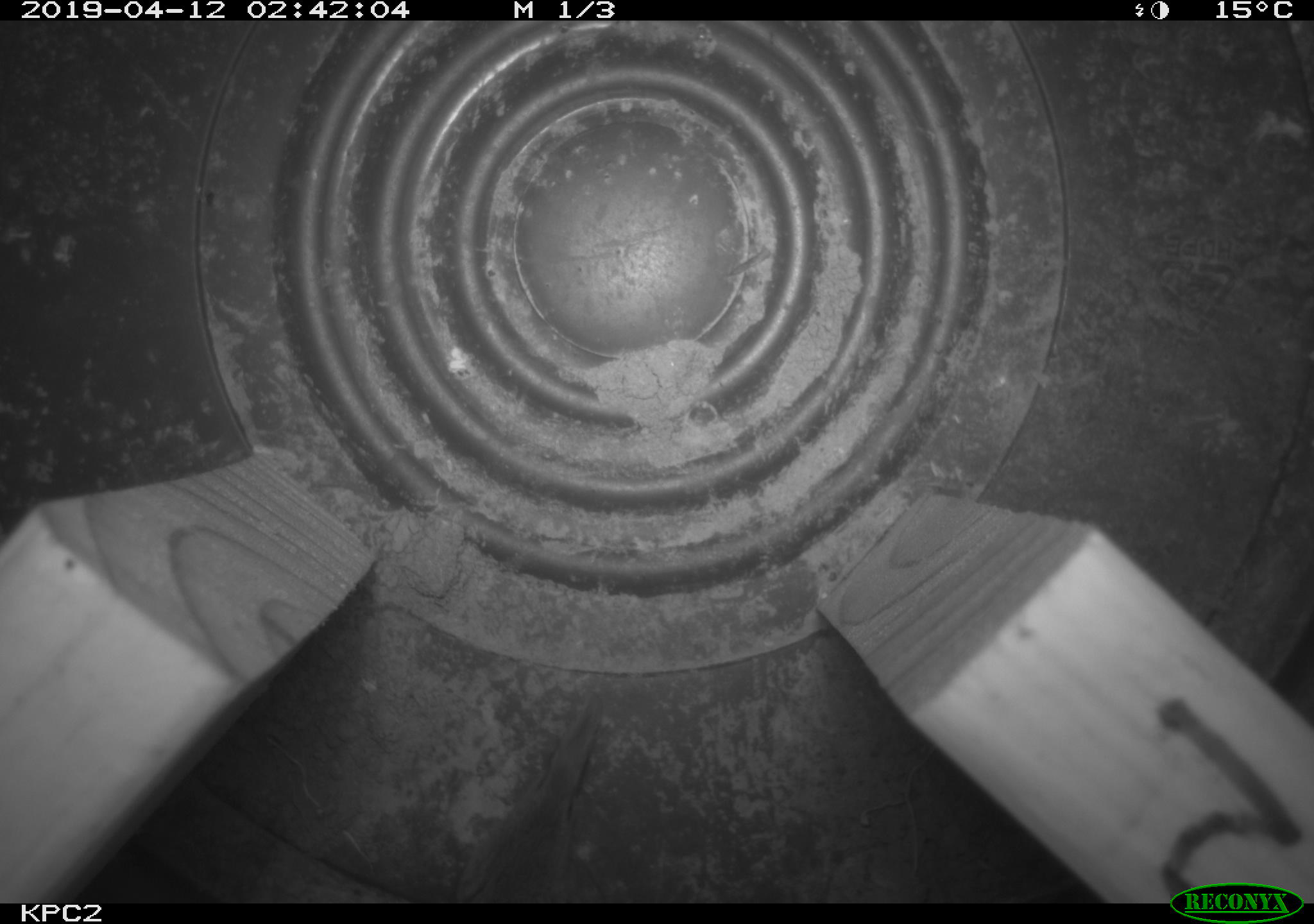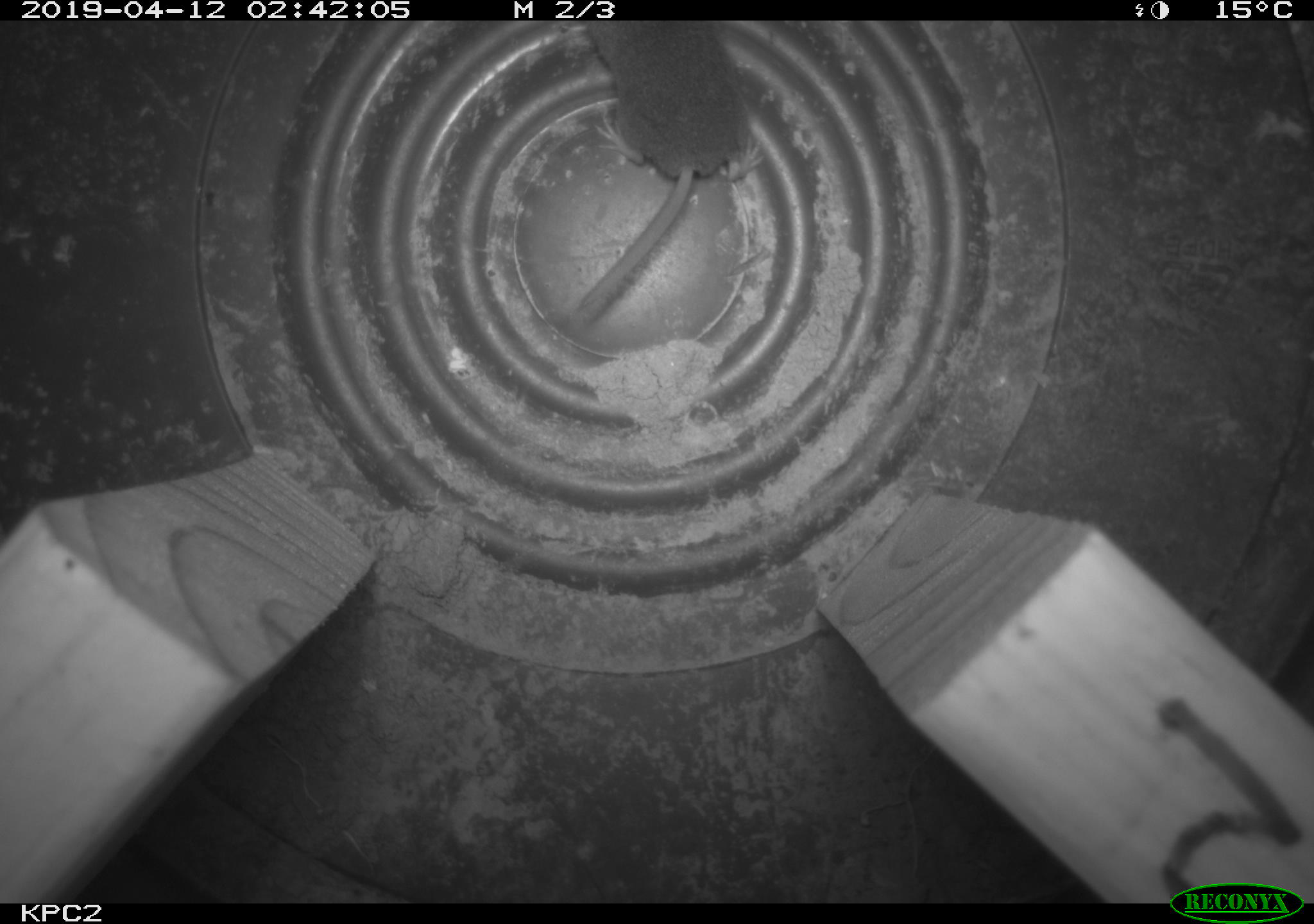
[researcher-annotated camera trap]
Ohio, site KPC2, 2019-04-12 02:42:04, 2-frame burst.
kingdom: Animalia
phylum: Chordata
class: Mammalia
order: Eulipotyphla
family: Soricidae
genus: Sorex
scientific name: Sorex cinereus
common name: masked shrew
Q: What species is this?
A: Masked shrew (Sorex cinereus).